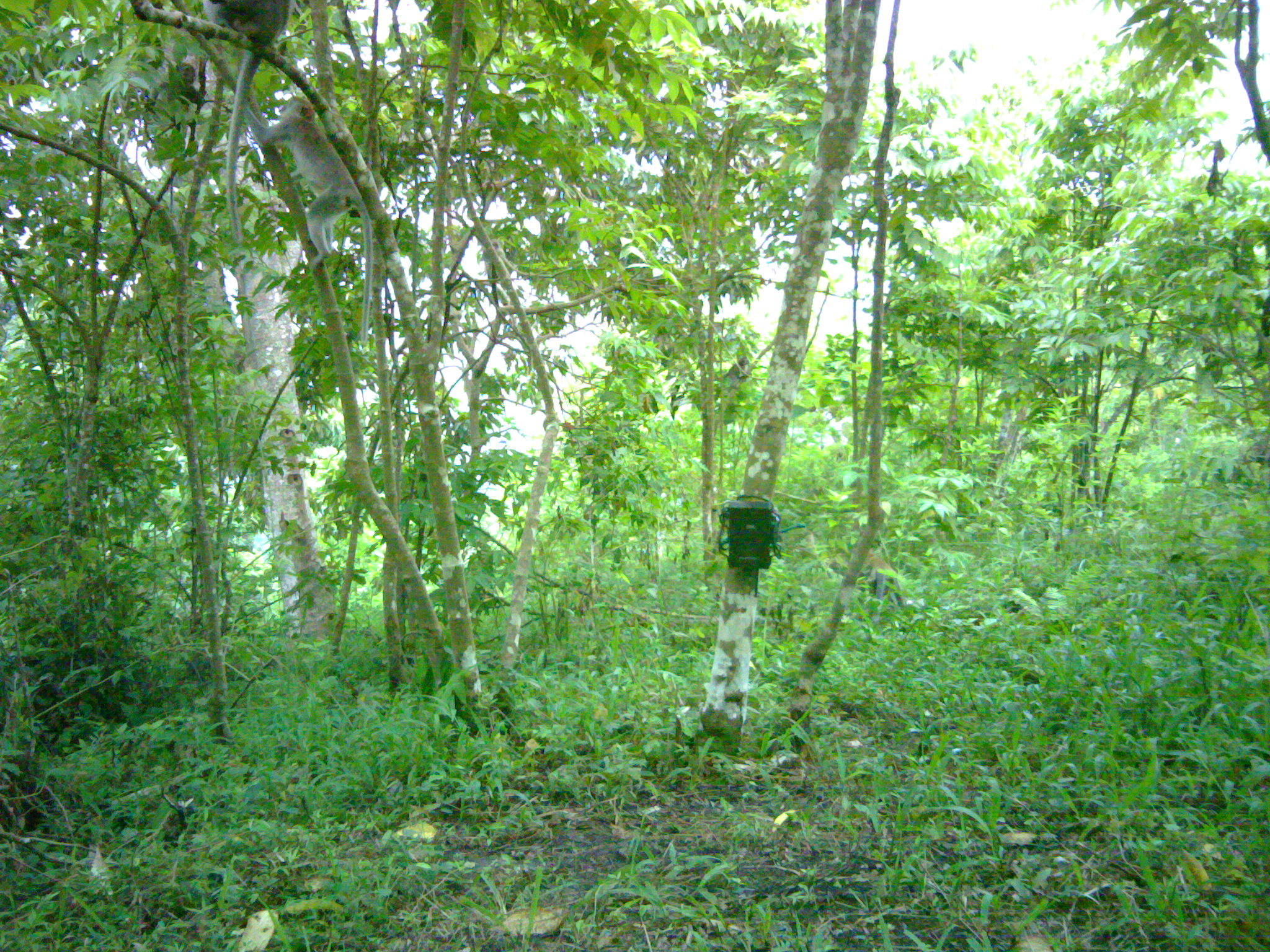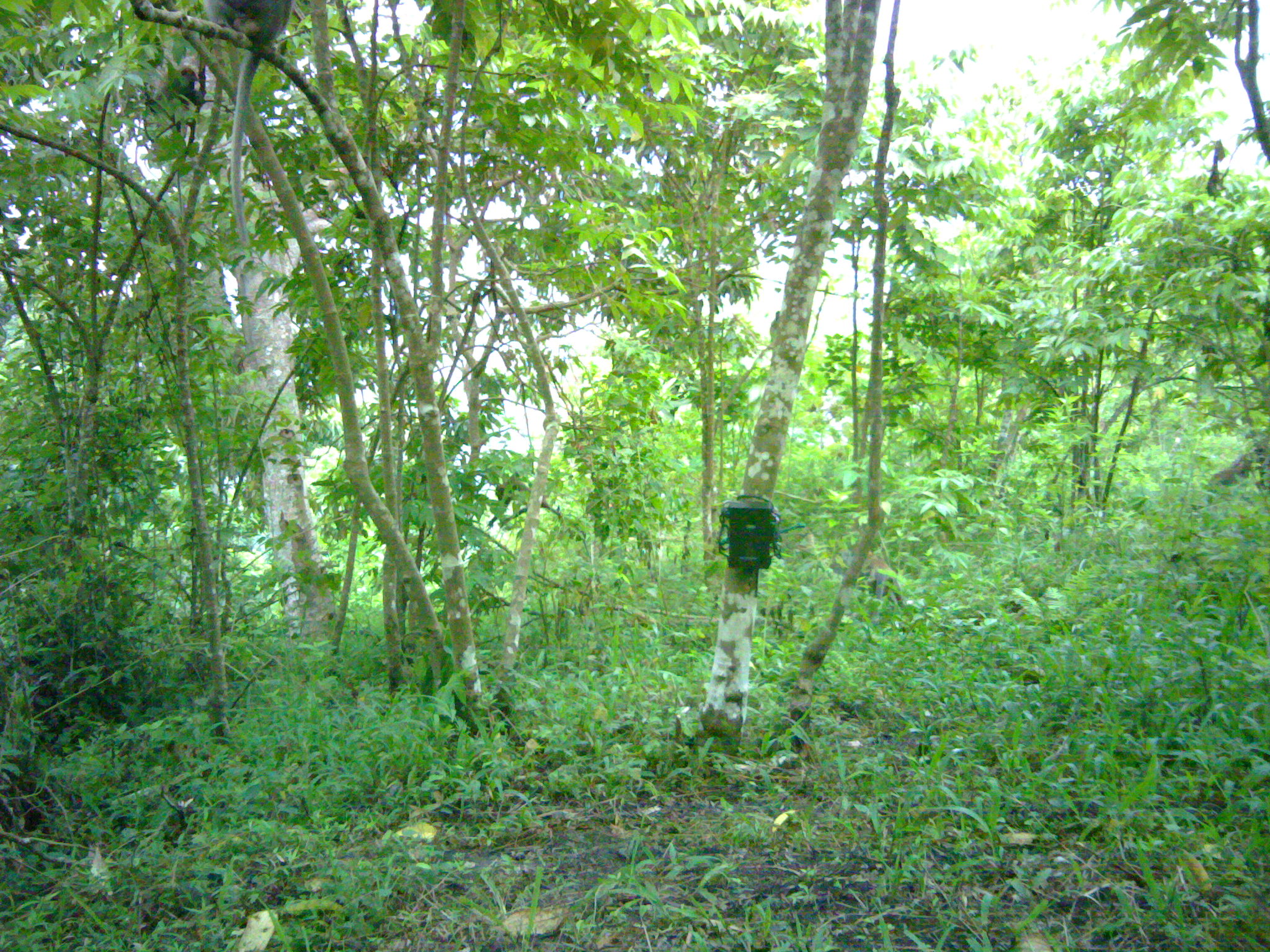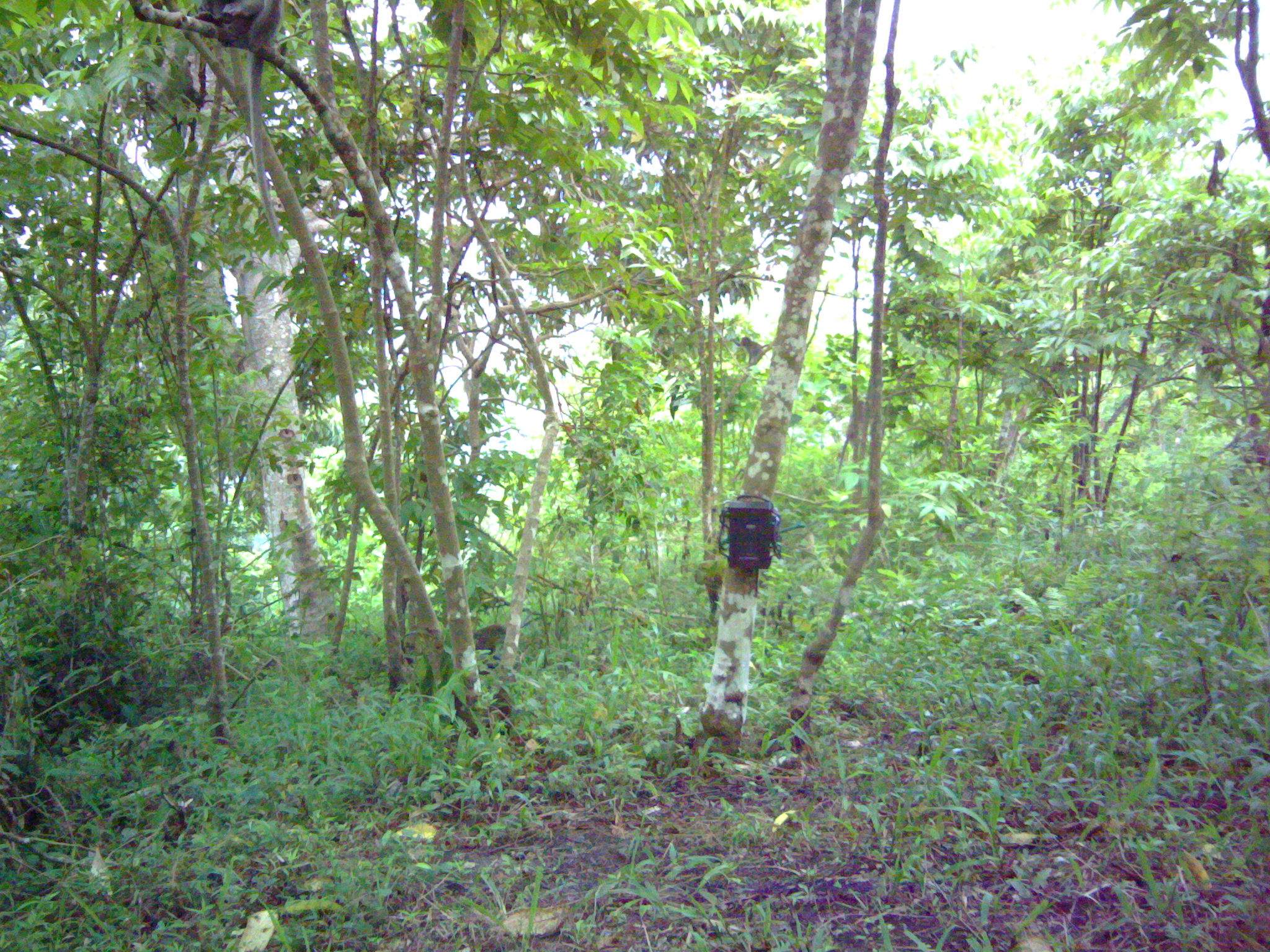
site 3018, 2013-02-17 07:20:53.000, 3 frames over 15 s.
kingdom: Animalia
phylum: Chordata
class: Mammalia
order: Primates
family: Cercopithecidae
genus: Macaca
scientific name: Macaca fascicularis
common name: crab-eating macaque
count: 3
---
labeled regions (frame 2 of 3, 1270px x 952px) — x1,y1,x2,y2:
macaca fascicularis: 197,0,293,249; 832,548,909,625; 147,63,209,143; 486,469,562,532